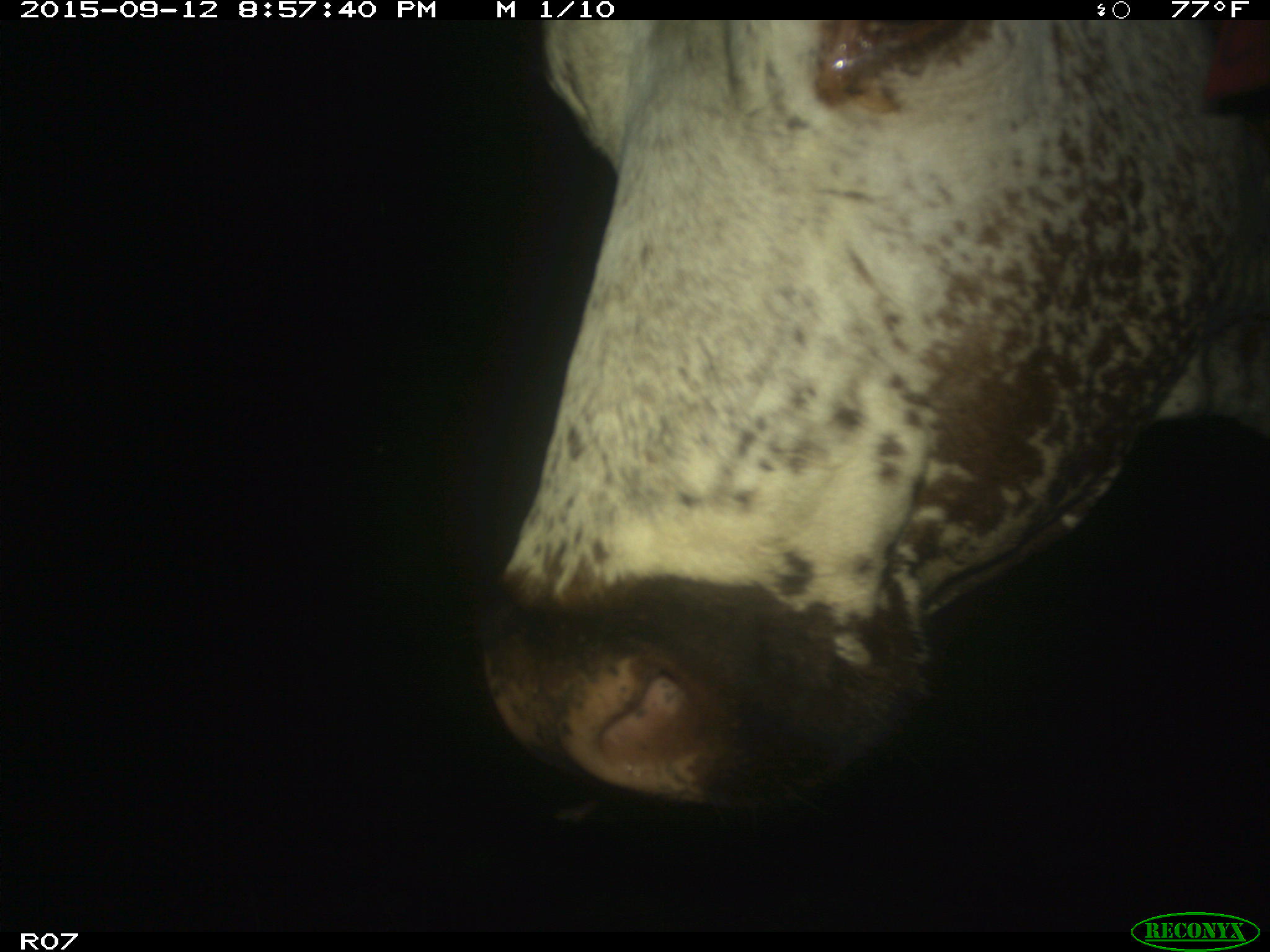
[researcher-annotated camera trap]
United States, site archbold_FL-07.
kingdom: Animalia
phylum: Chordata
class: Mammalia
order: Artiodactyla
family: Bovidae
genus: Bos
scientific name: Bos taurus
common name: domestic cow